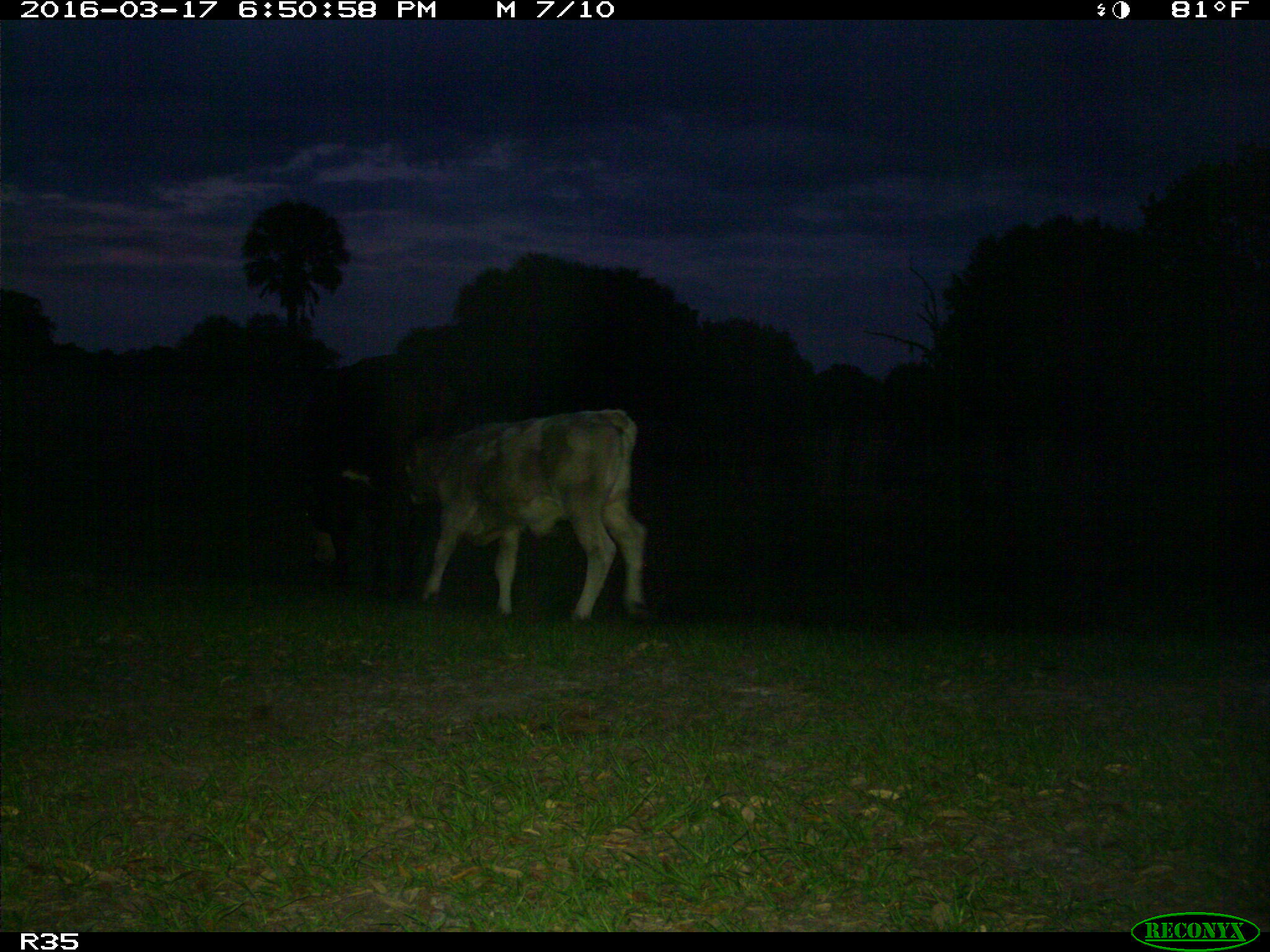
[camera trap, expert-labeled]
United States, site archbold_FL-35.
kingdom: Animalia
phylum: Chordata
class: Mammalia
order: Artiodactyla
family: Bovidae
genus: Bos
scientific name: Bos taurus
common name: domestic cow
Bos taurus (domestic cow).